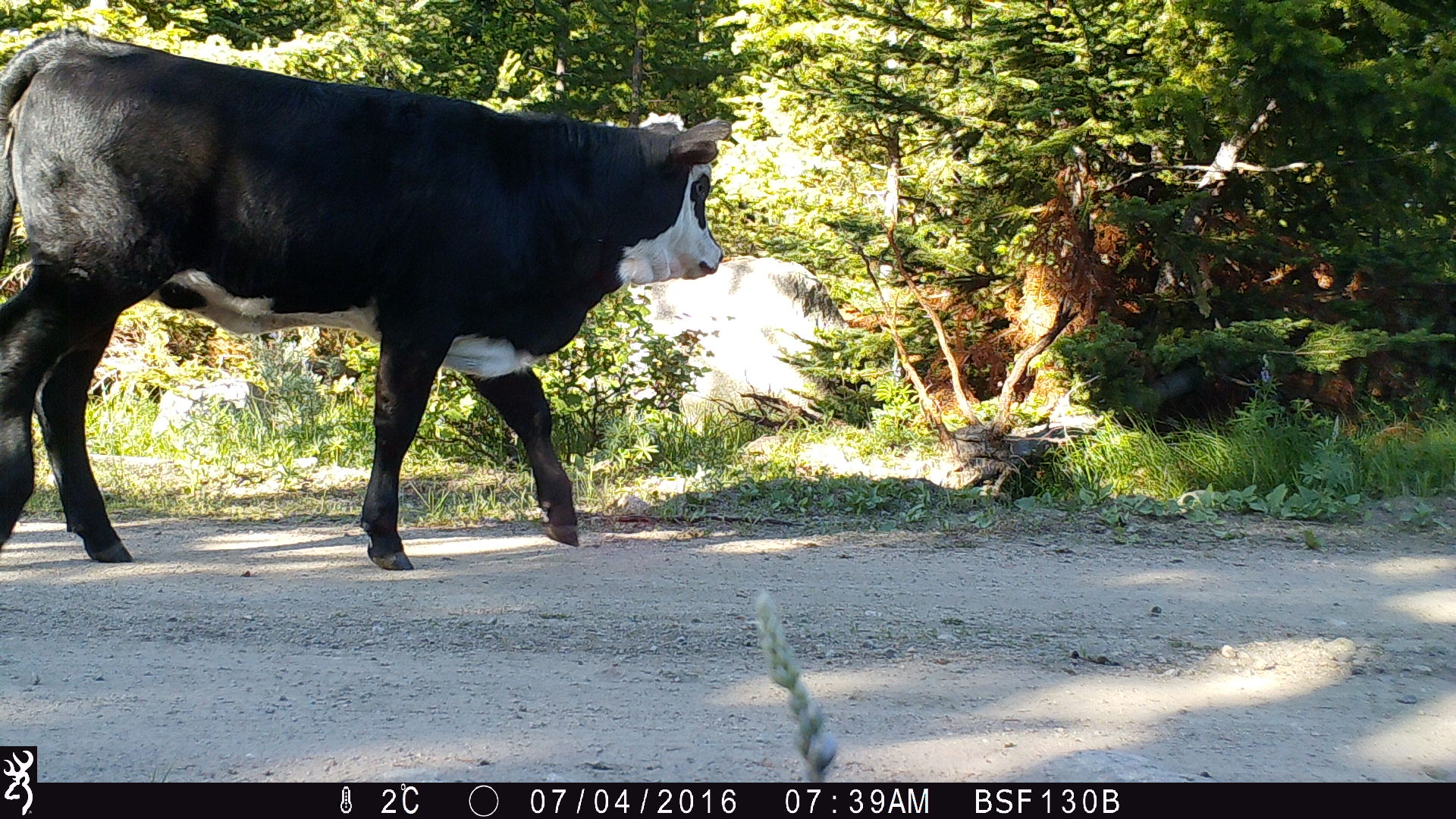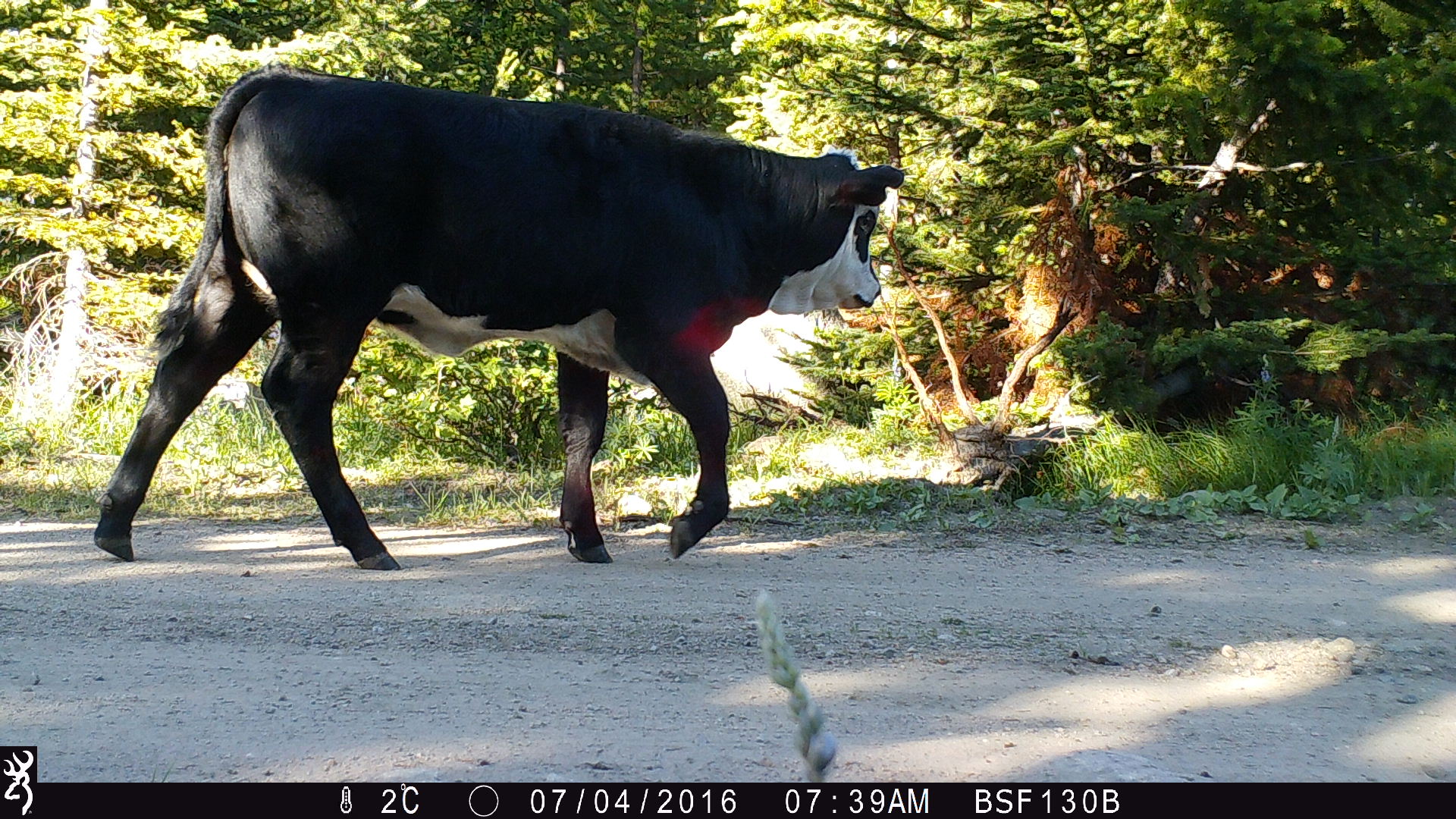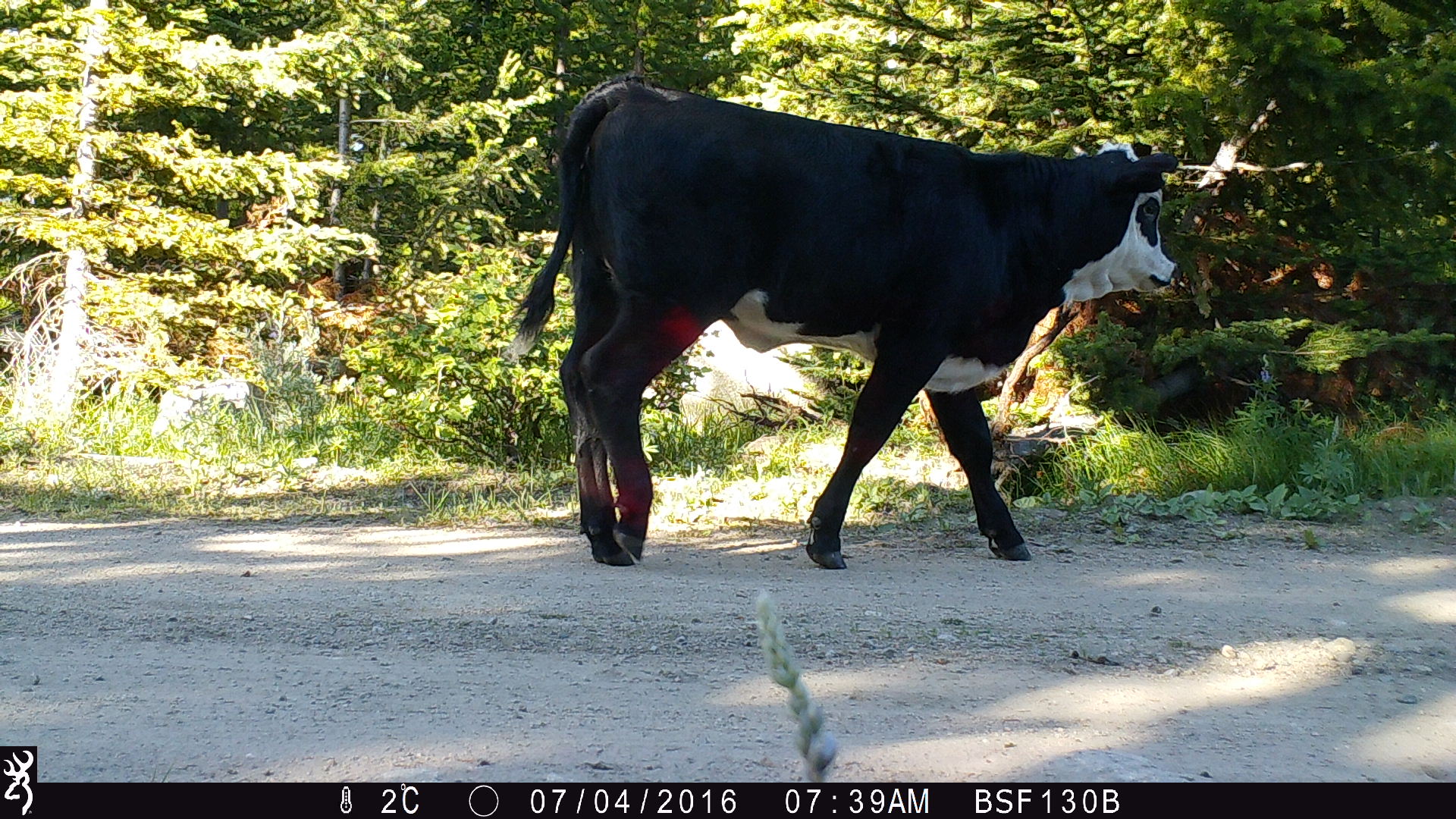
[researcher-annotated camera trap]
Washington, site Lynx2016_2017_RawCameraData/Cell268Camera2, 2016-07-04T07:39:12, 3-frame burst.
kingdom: Animalia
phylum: Chordata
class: Mammalia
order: Artiodactyla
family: Bovidae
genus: Bos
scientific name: Bos taurus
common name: domestic cattle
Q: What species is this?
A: Domestic cattle (Bos taurus).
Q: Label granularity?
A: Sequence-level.